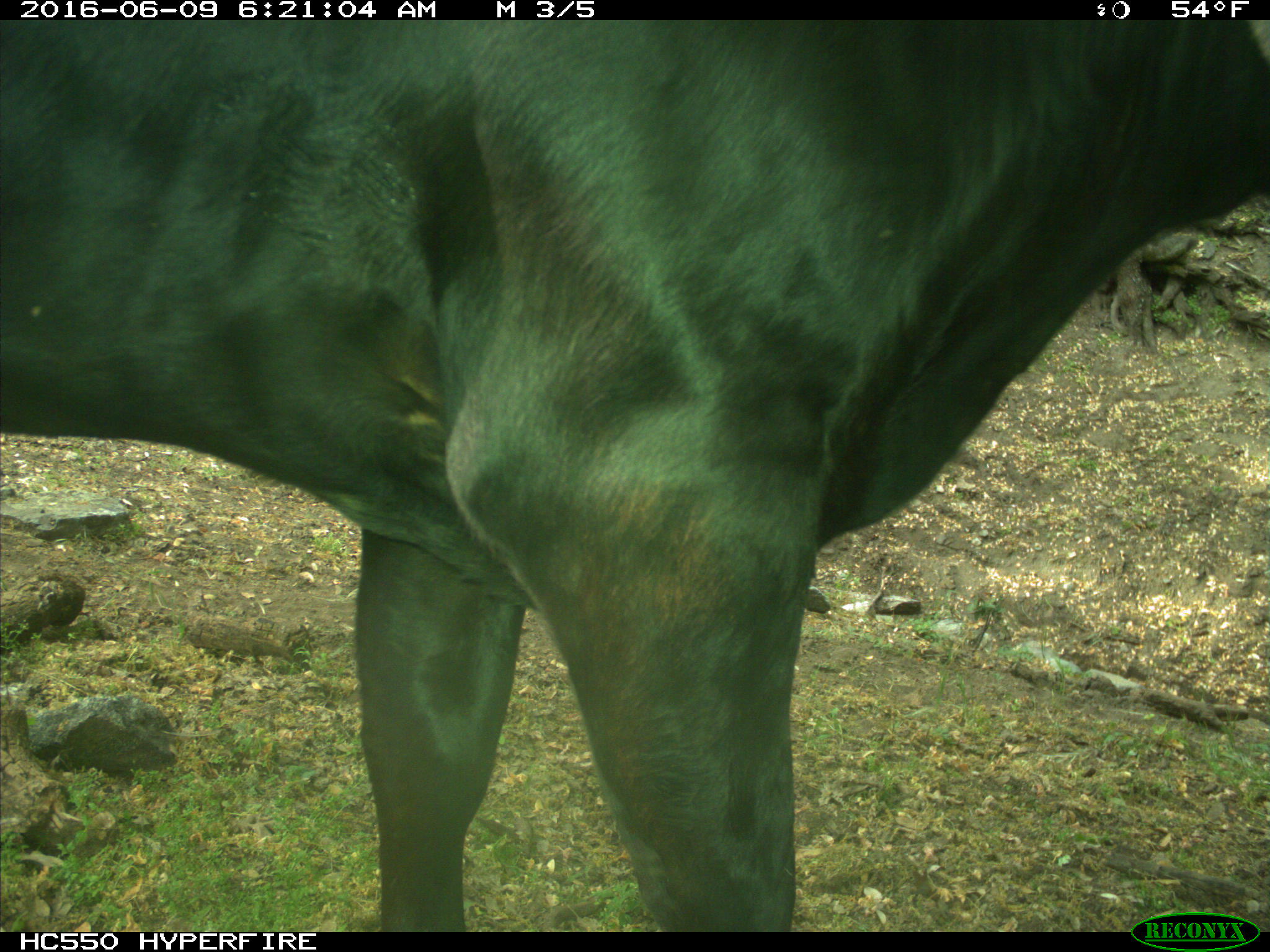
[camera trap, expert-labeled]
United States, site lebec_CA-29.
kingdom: Animalia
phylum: Chordata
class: Mammalia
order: Artiodactyla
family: Bovidae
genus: Bos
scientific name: Bos taurus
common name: domestic cow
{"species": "Bos taurus (domestic cow)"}